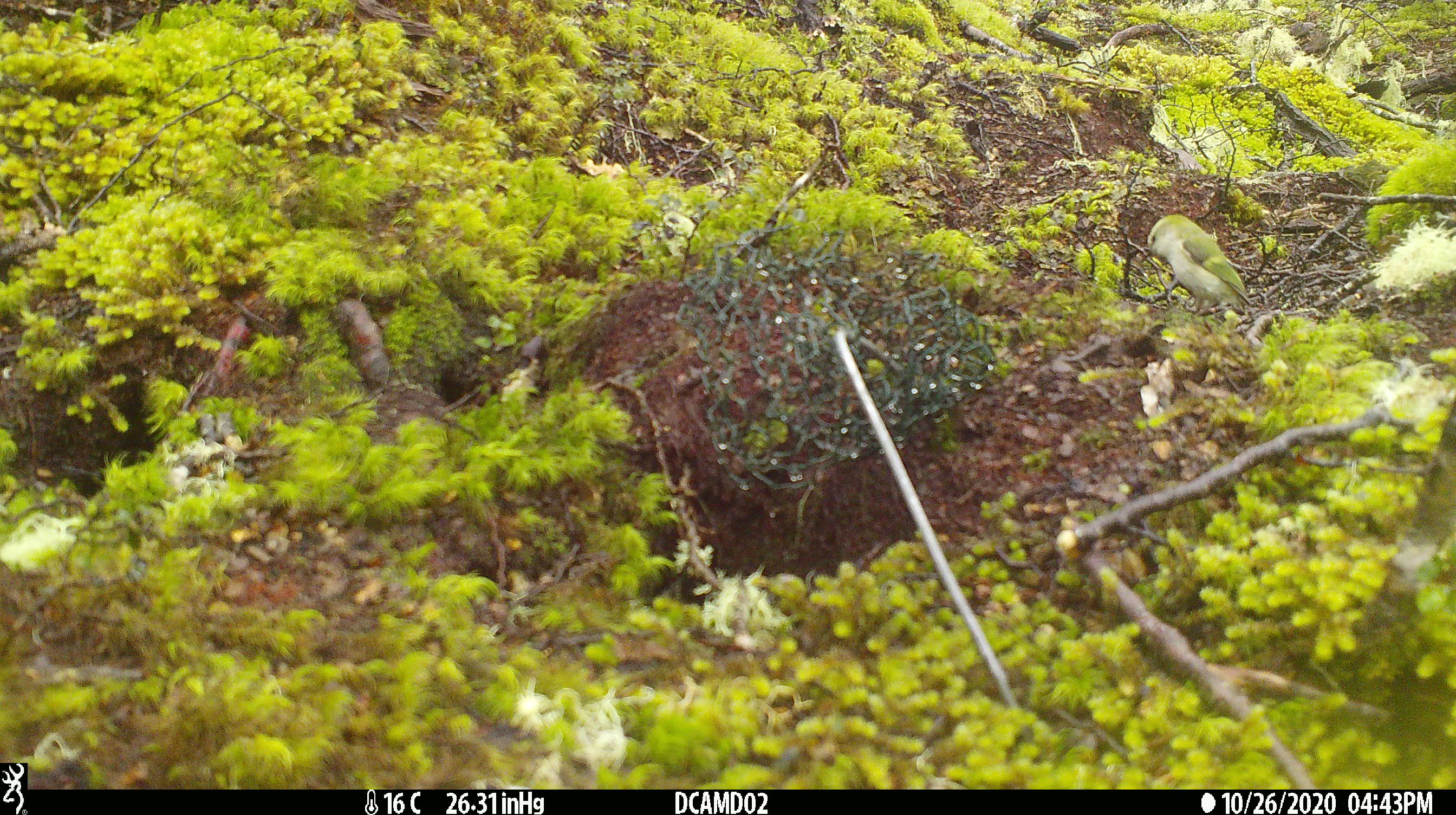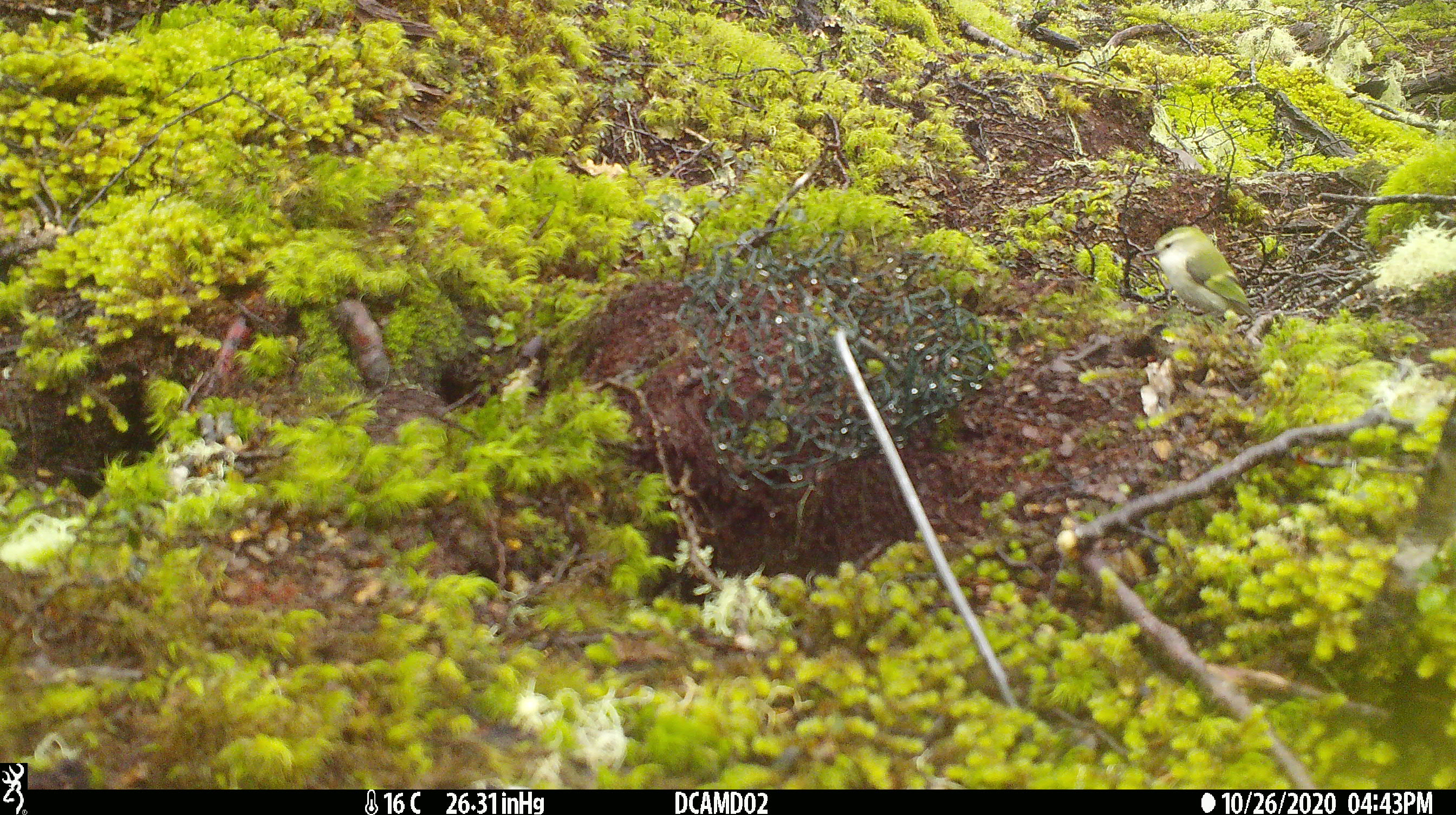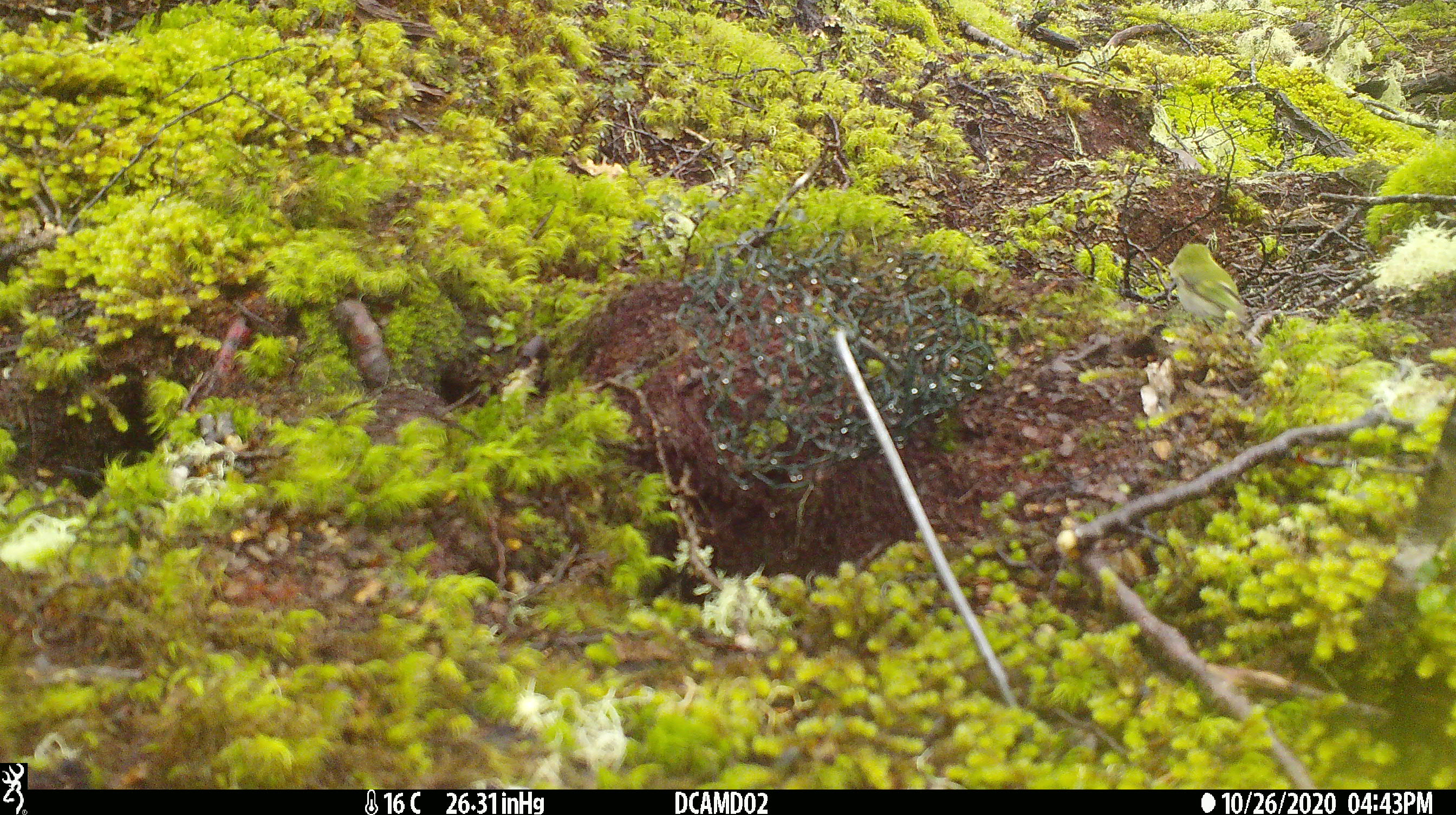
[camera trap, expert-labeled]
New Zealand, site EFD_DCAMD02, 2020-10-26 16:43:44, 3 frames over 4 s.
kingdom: Animalia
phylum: Chordata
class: Aves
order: Passeriformes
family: Acanthisittidae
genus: Acanthisitta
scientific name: Acanthisitta chloris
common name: rifleman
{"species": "rifleman (Acanthisitta chloris)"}